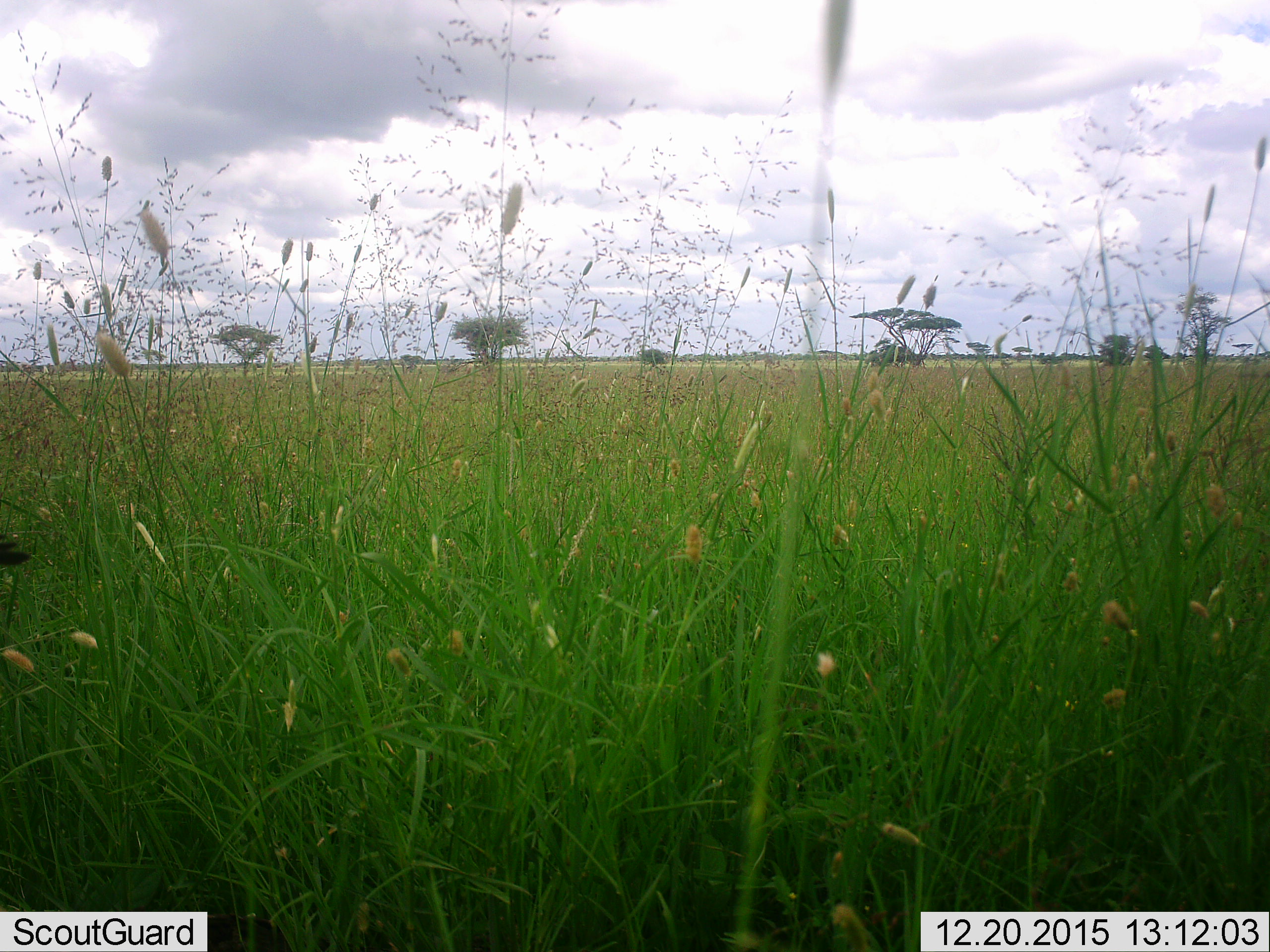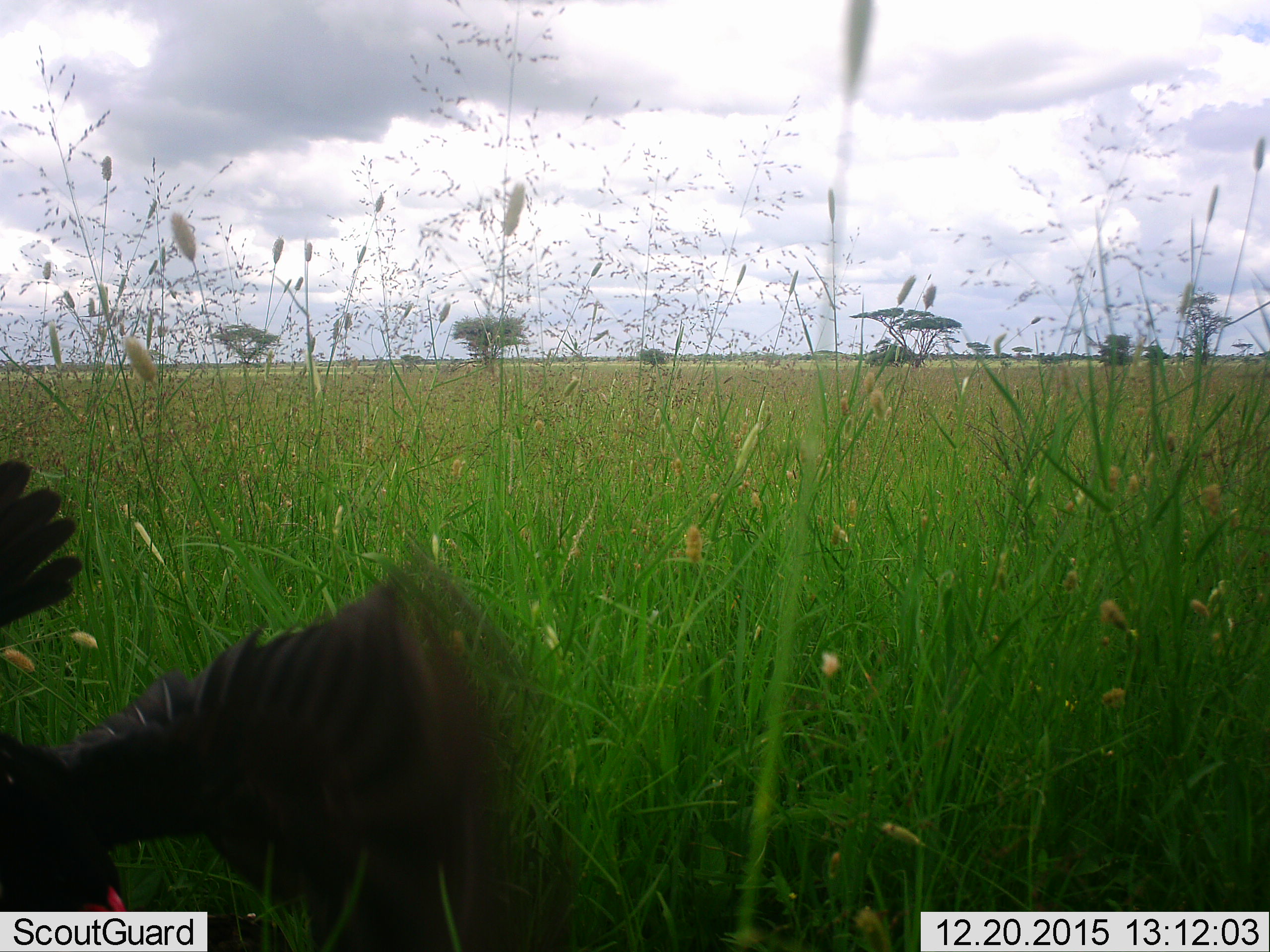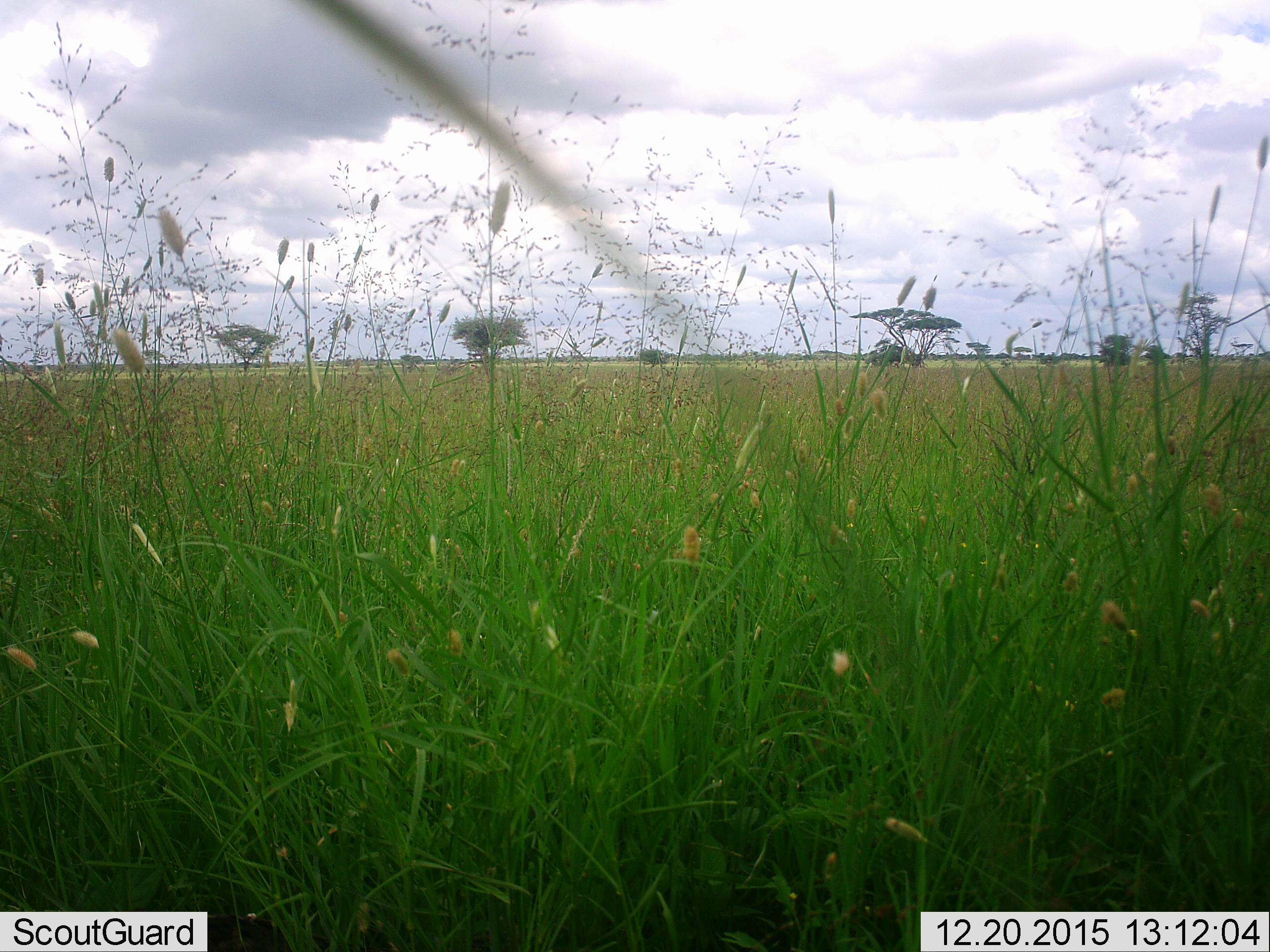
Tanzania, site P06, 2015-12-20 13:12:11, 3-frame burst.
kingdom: Animalia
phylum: Chordata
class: Aves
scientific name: Aves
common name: bird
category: otherbird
Otherbird (bird) (Aves), count 1. Behavior (volunteer vote fractions): standing 0%, resting 0%, moving 100%, interacting 0%. Young present (vote fraction): 0%. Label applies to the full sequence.